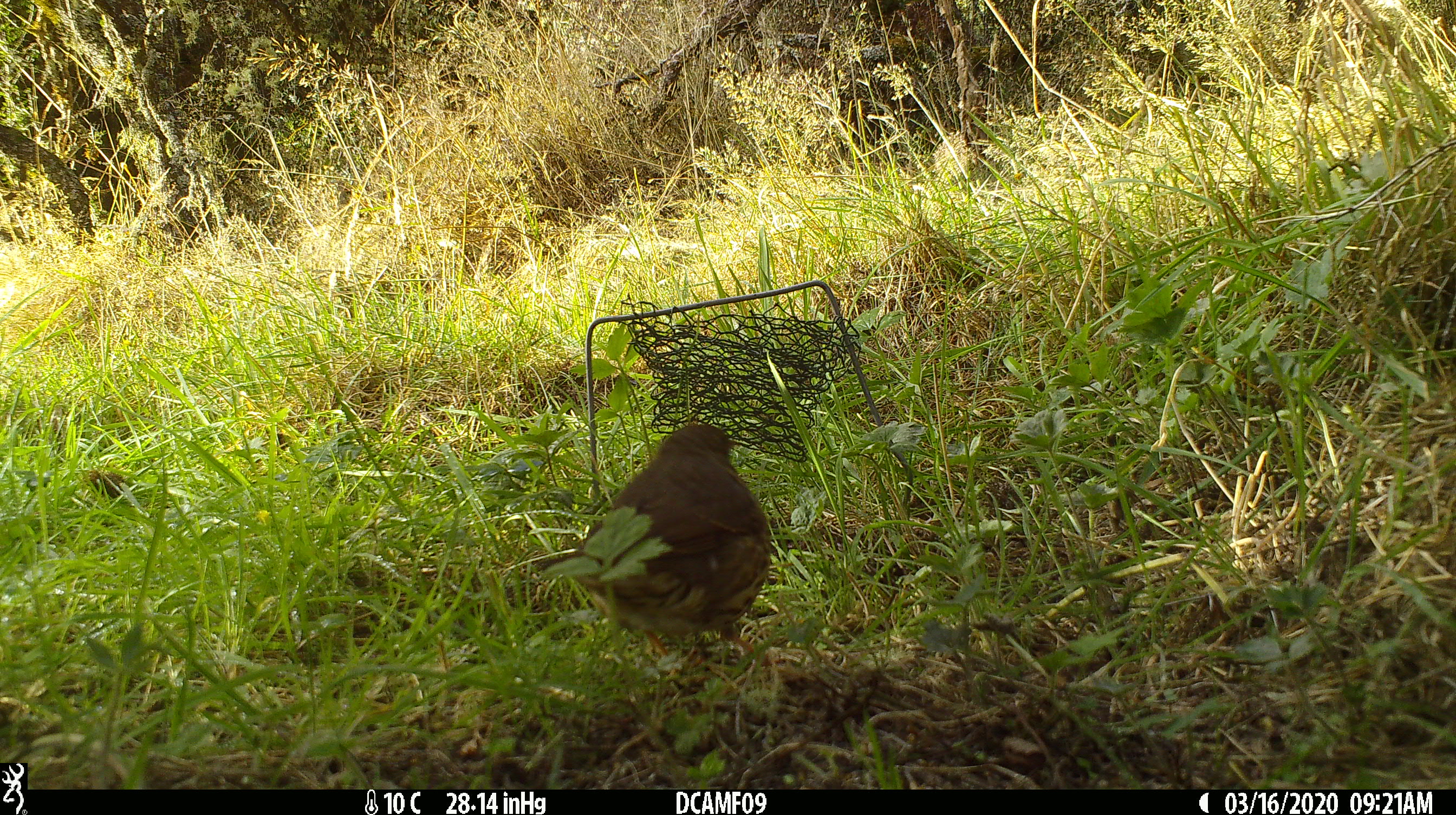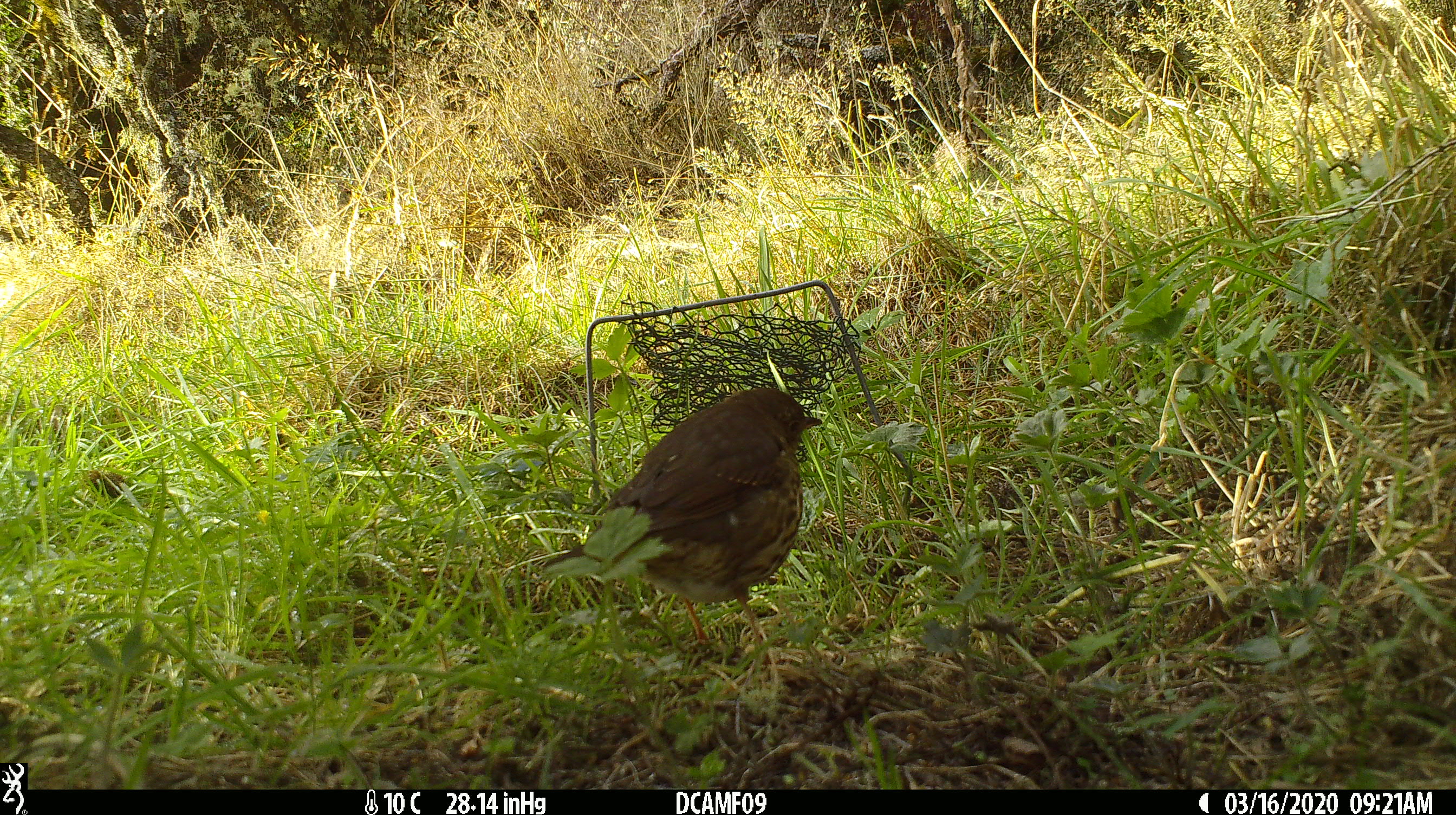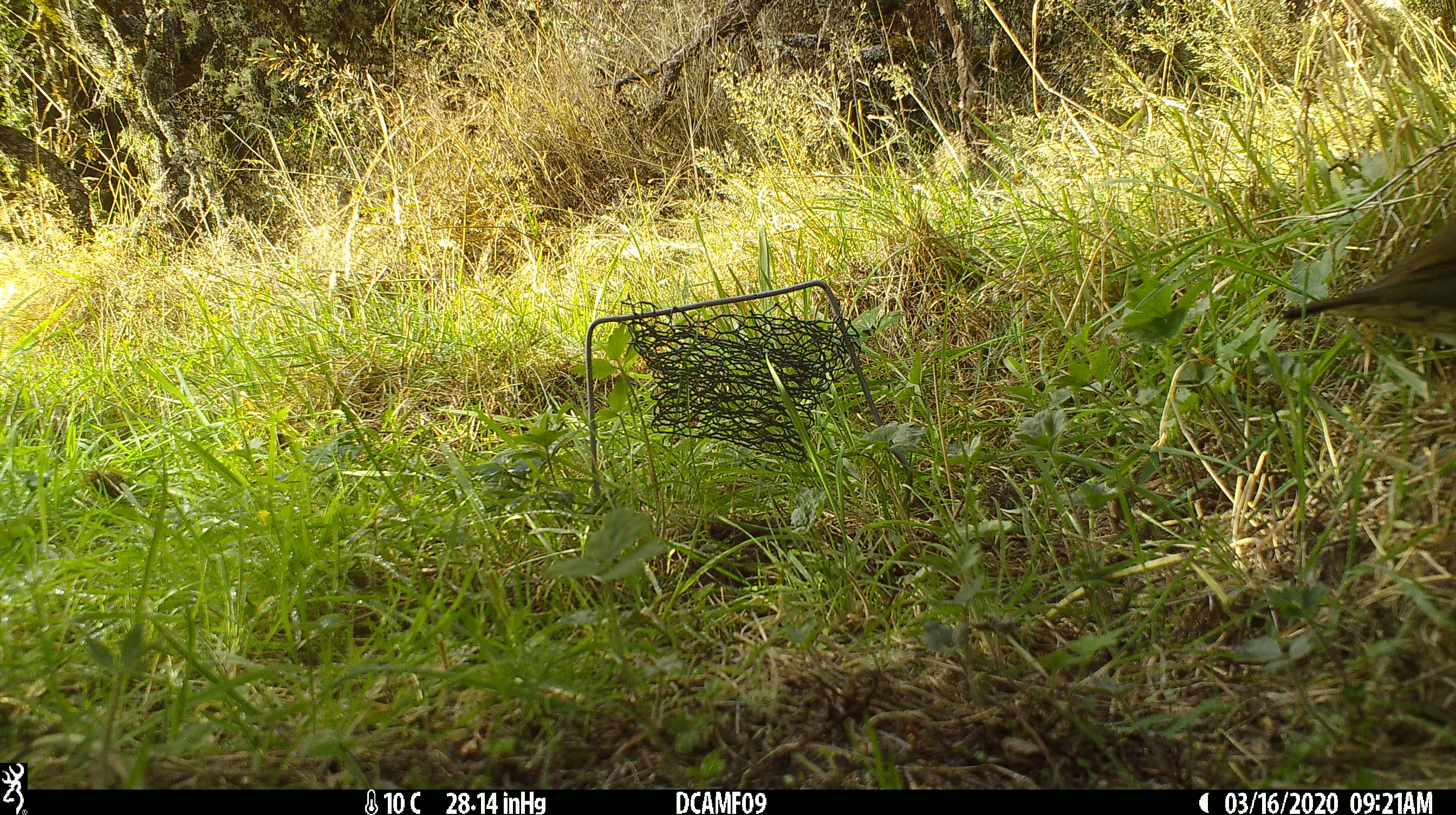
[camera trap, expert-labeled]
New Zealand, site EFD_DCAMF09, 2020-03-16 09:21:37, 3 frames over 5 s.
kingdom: Animalia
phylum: Chordata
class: Aves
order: Passeriformes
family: Turdidae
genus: Turdus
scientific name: Turdus philomelos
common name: song thrush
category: thrush